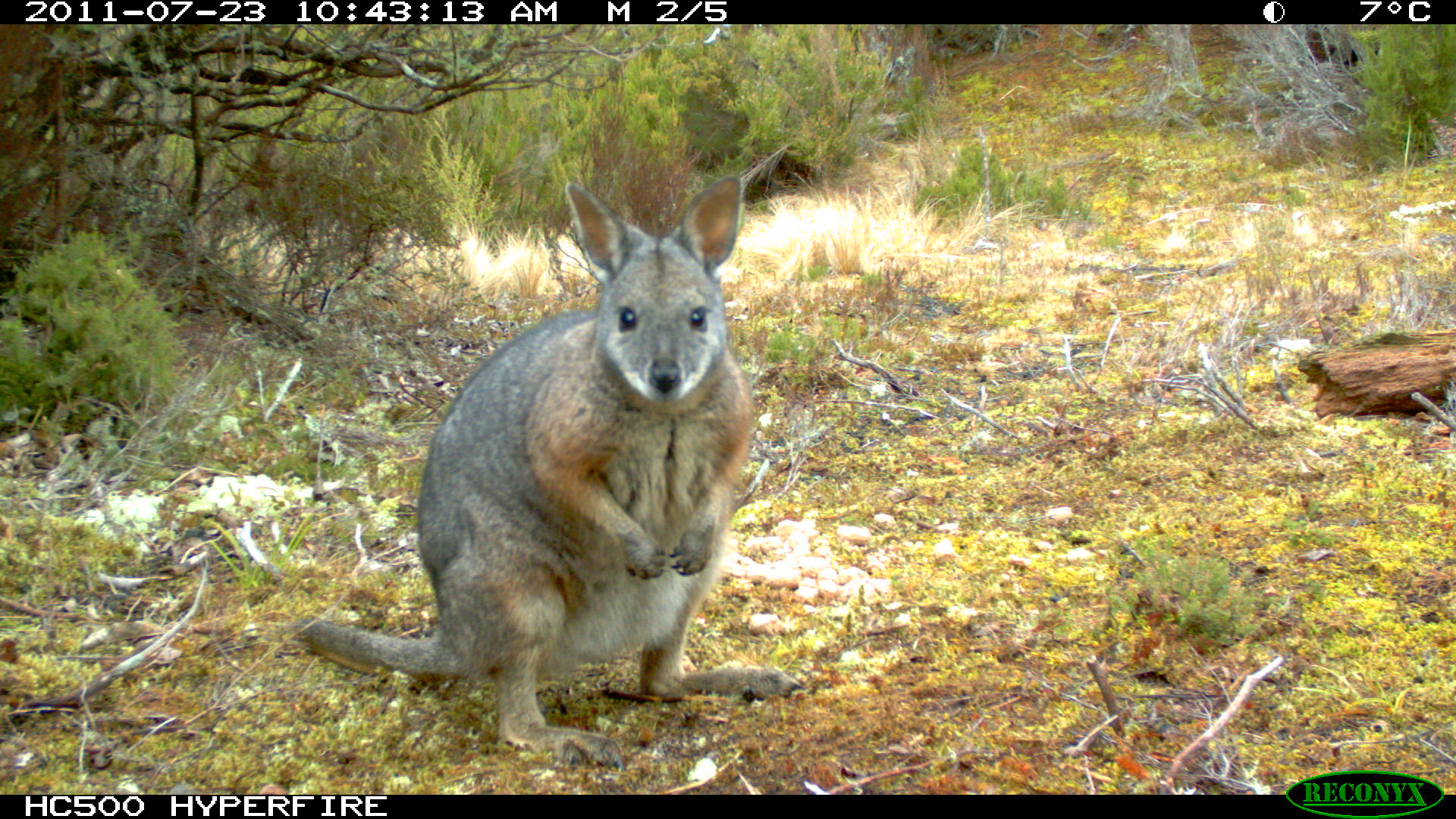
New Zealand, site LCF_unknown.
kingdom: Animalia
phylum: Chordata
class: Mammalia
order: Diprotodontia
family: Macropodidae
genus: Notamacropus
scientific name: Notamacropus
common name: wallaby